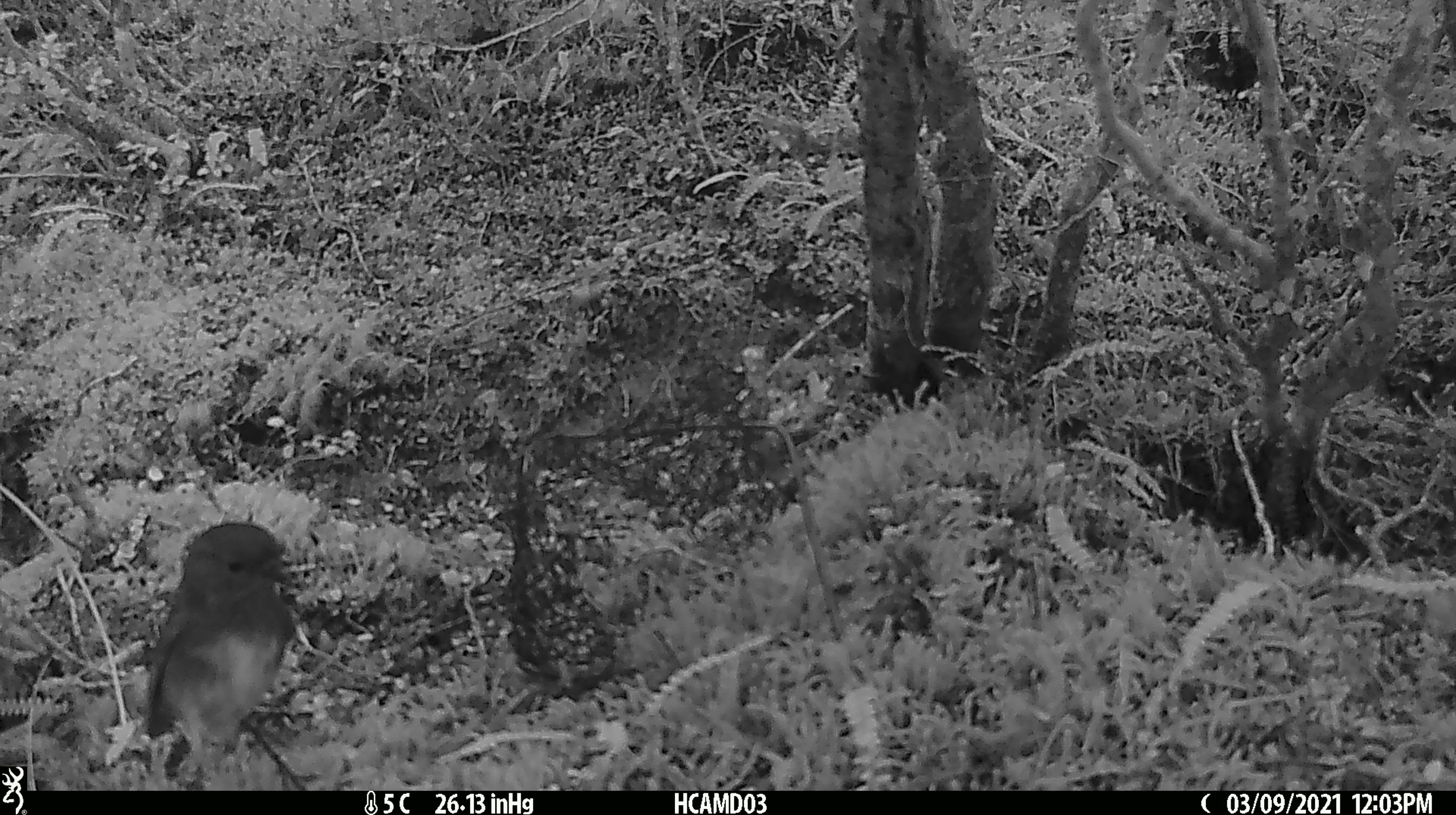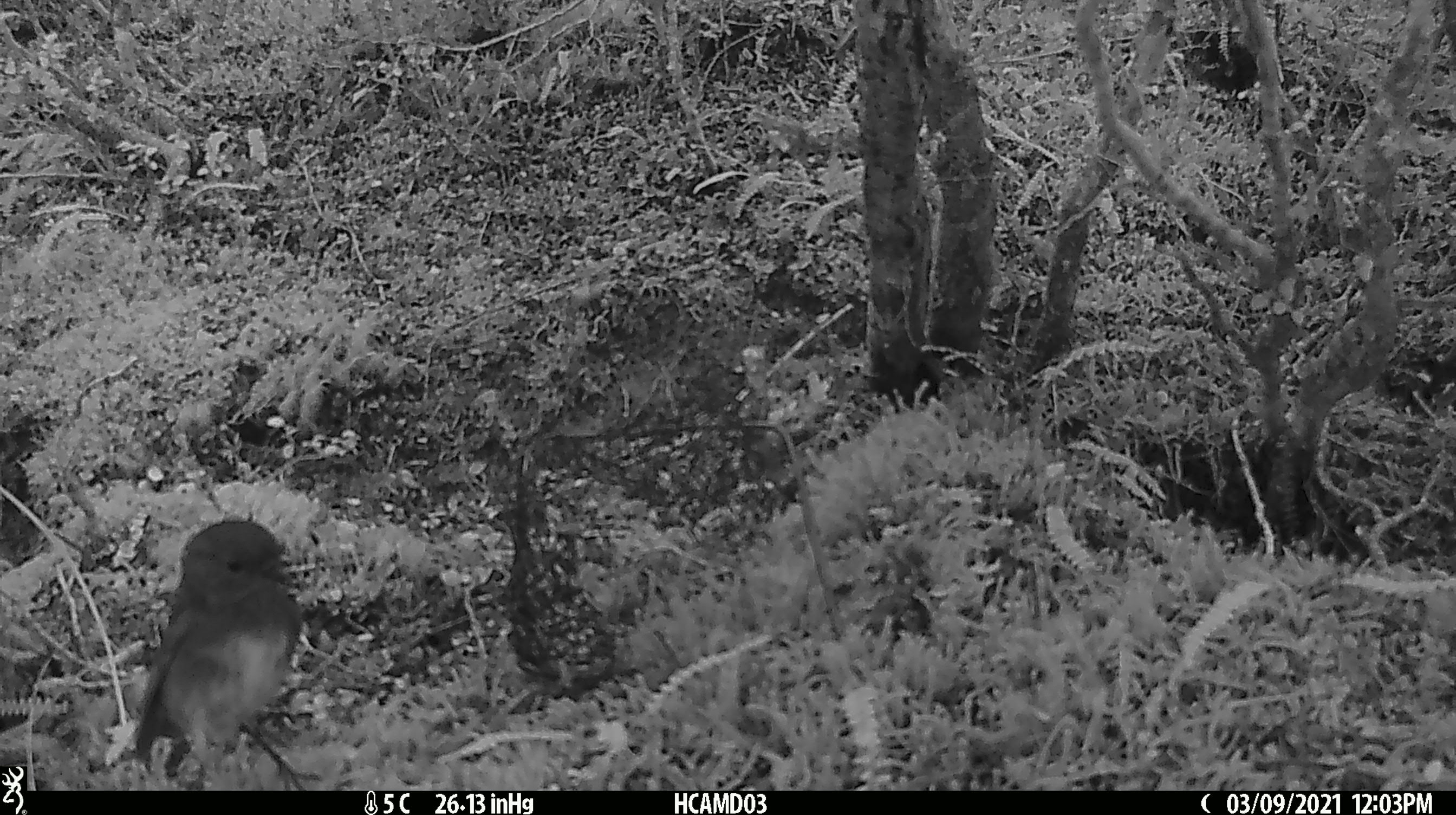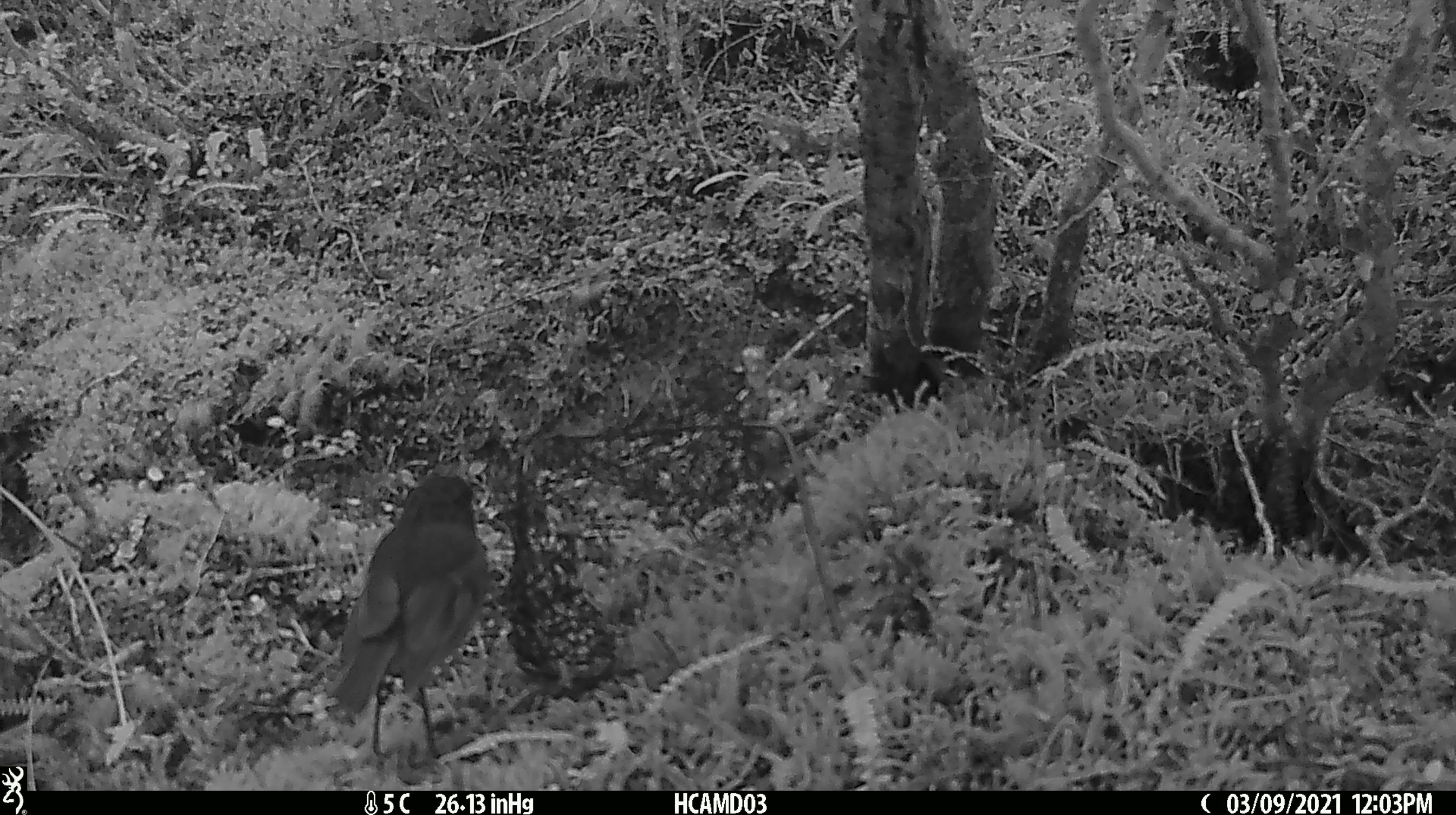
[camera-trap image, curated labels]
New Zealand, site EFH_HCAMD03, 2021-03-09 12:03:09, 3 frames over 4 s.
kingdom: Animalia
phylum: Chordata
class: Aves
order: Passeriformes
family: Petroicidae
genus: Petroica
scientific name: Petroica australis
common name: new zealand robin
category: robin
Robin (new zealand robin) (Petroica australis).